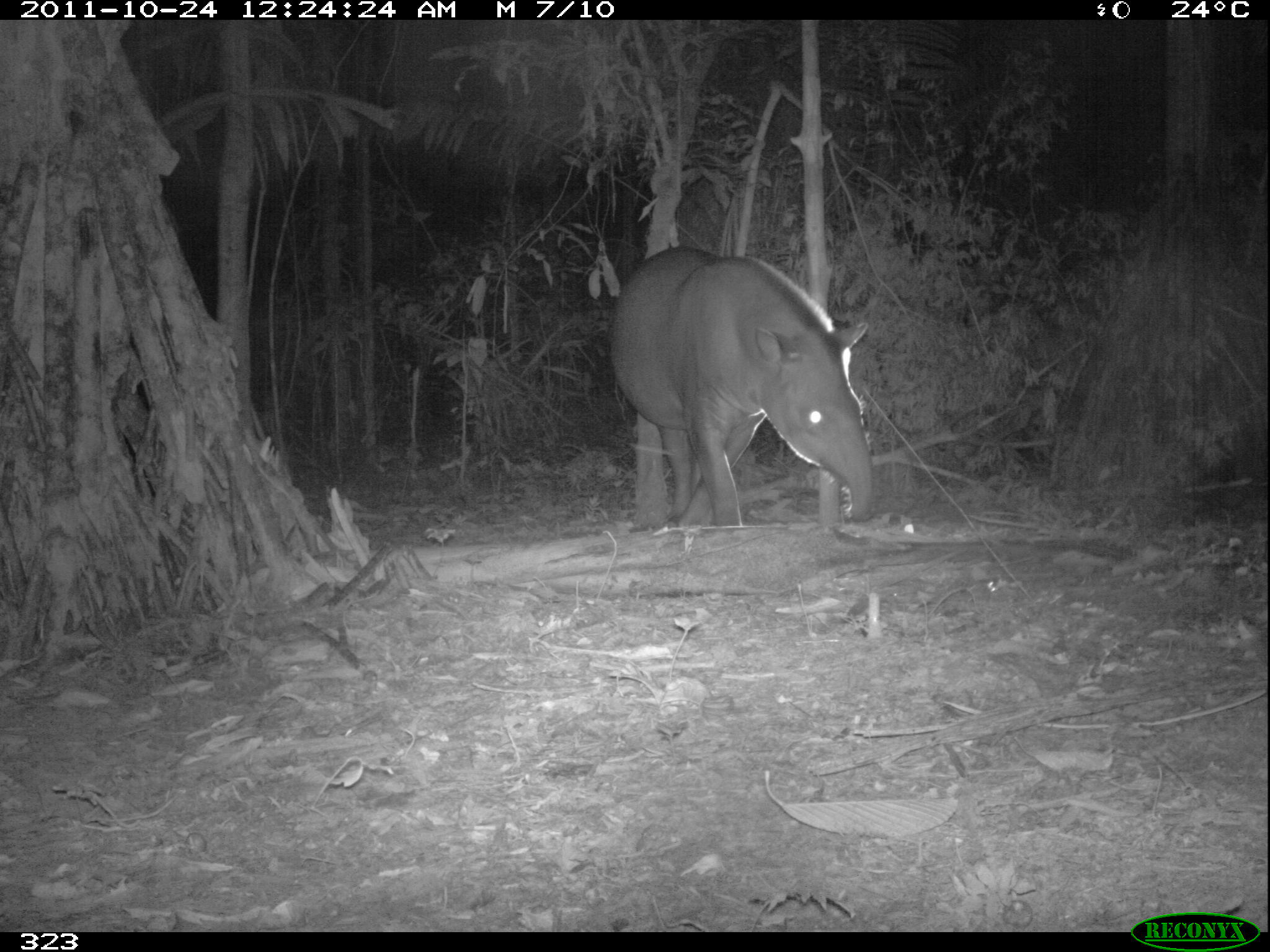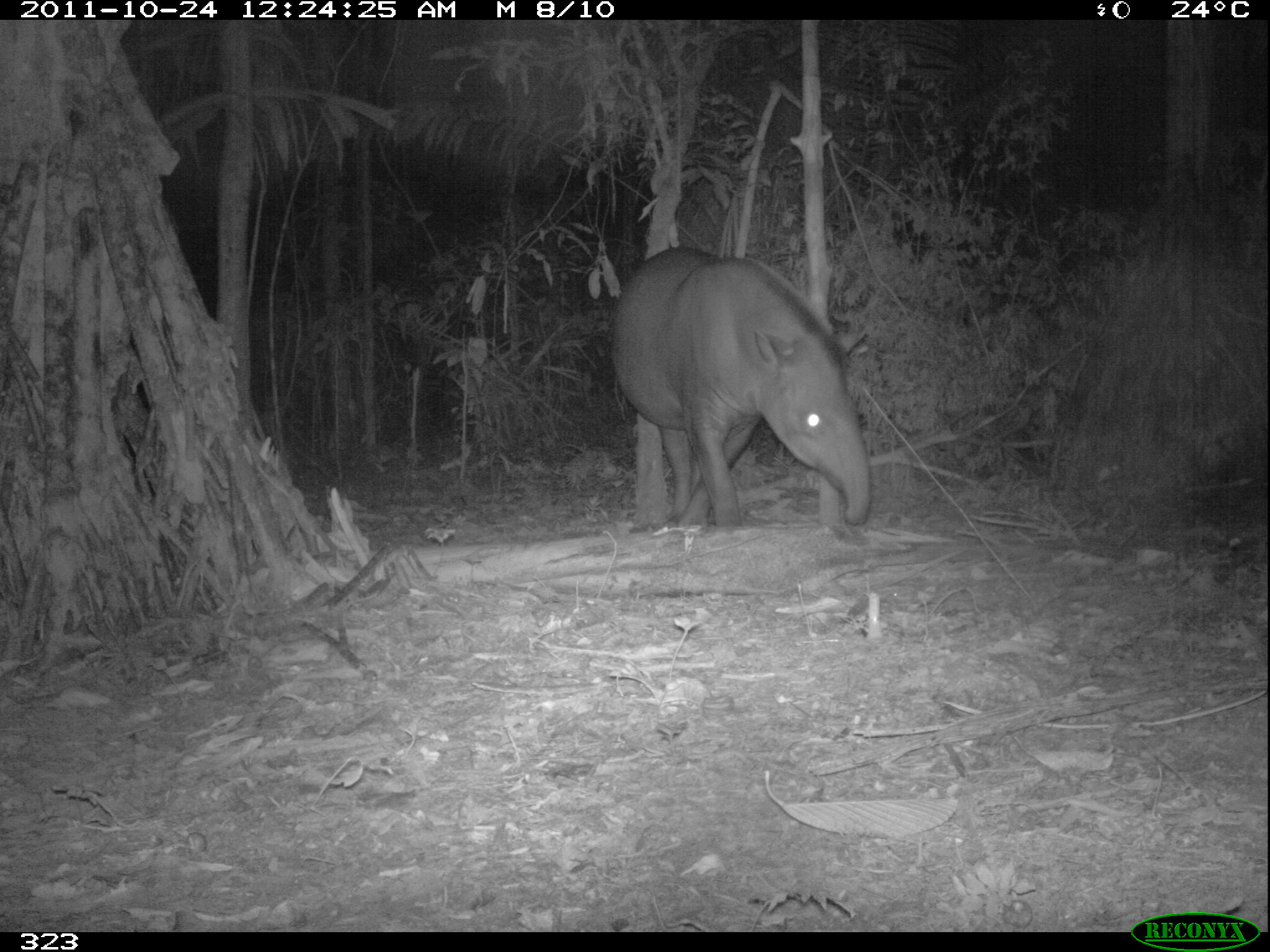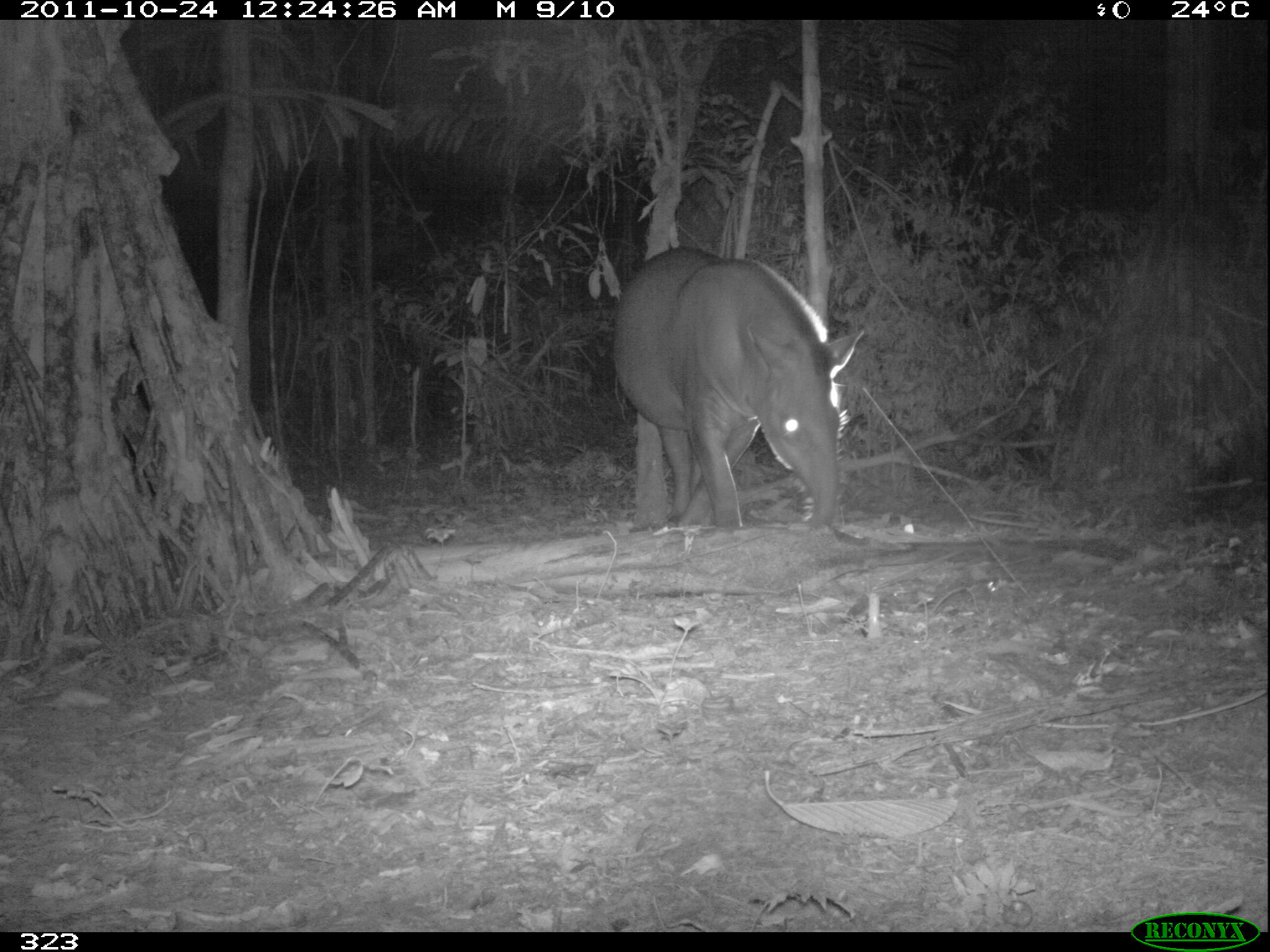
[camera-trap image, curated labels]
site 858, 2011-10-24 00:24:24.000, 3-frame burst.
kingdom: Animalia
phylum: Chordata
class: Mammalia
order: Perissodactyla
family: Tapiridae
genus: Tapirus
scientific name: Tapirus terrestris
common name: south american tapir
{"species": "Tapirus terrestris (south american tapir)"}